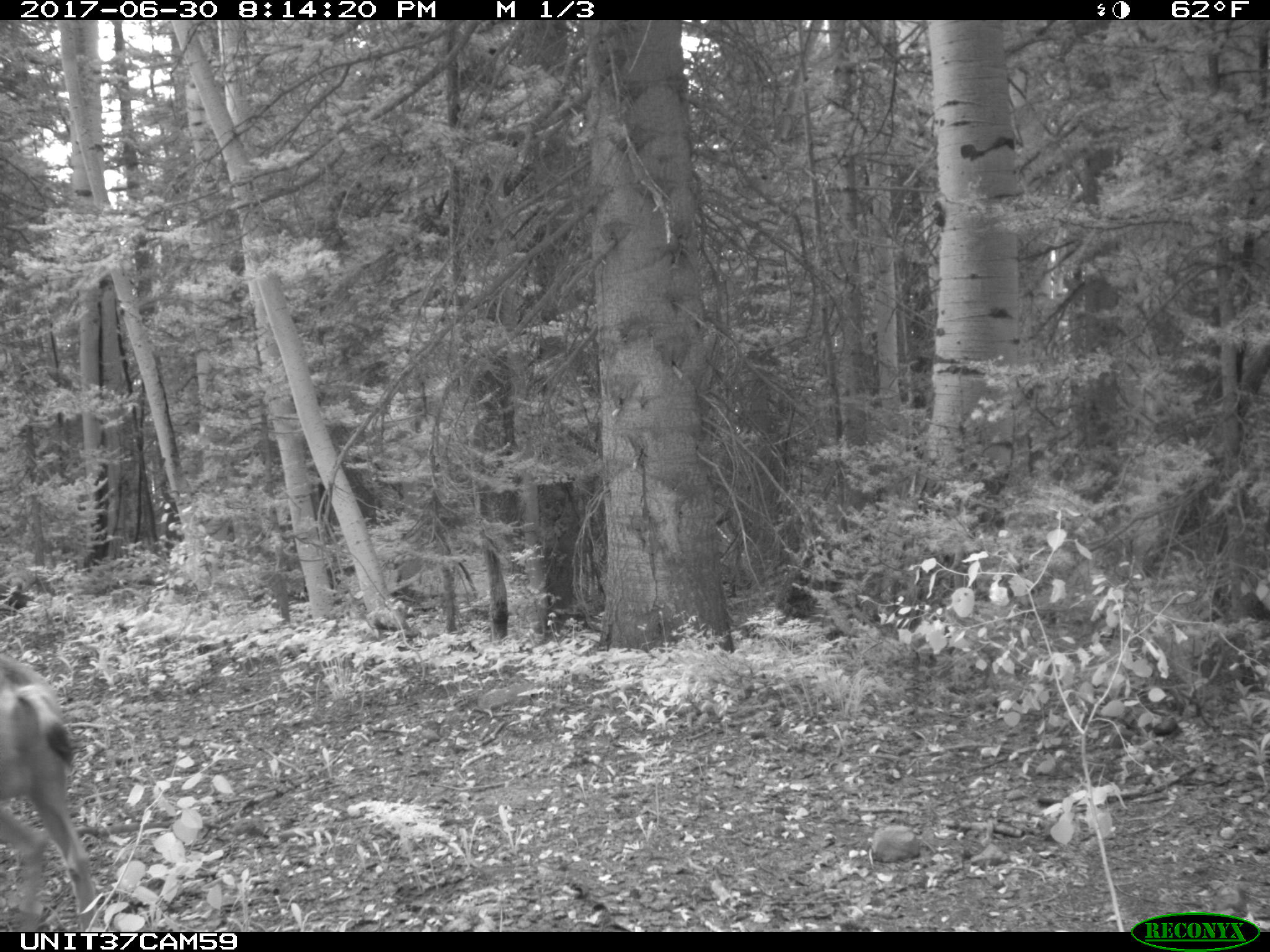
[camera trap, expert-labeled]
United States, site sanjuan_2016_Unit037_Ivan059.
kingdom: Animalia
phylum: Chordata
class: Mammalia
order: Artiodactyla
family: Cervidae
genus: Odocoileus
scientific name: Odocoileus hemionus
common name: mule deer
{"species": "Odocoileus hemionus (mule deer)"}